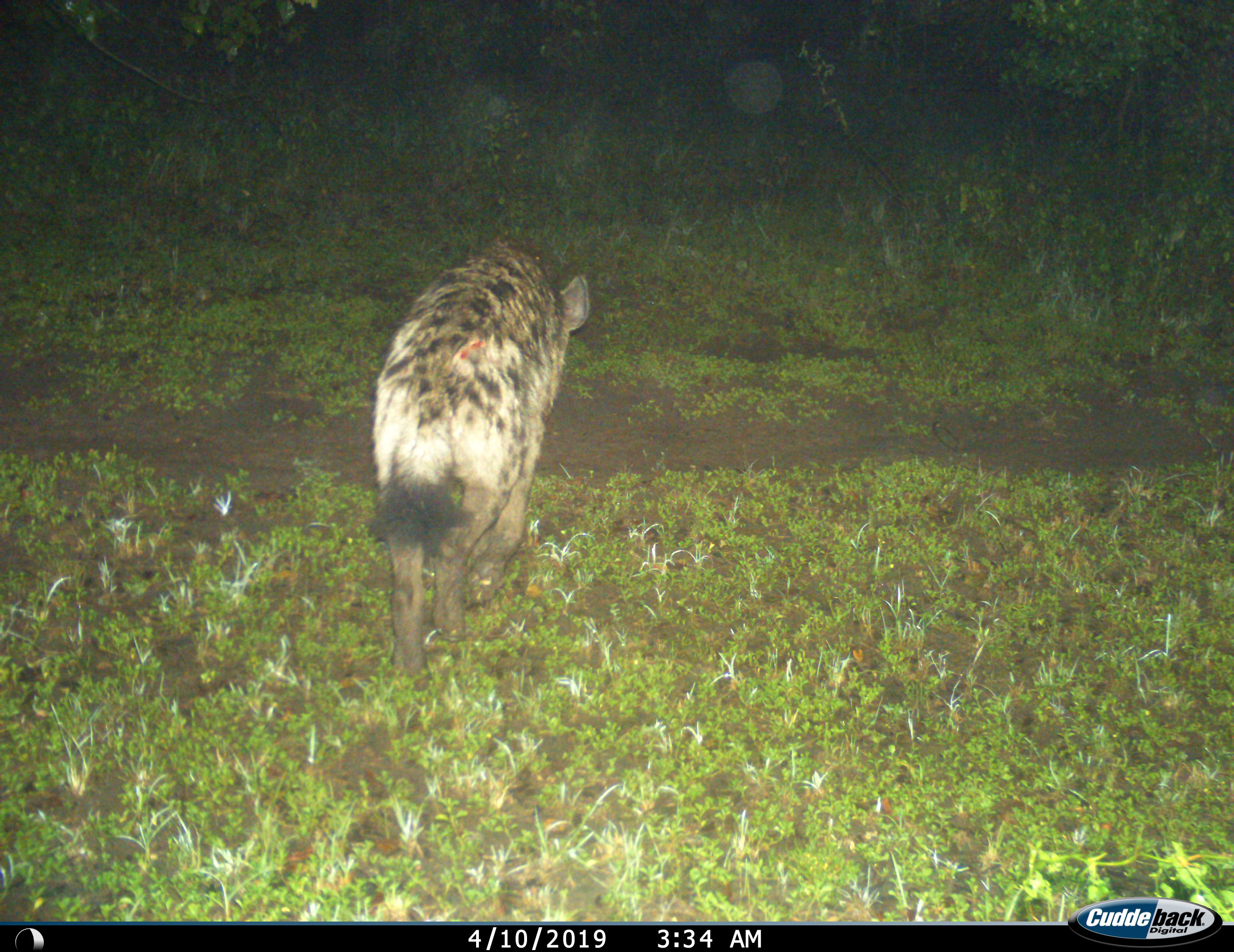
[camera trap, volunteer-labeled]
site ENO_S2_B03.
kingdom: Animalia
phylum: Chordata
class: Mammalia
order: Carnivora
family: Hyaenidae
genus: Crocuta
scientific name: Crocuta crocuta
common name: spotted hyena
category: hyenaspotted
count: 1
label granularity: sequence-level